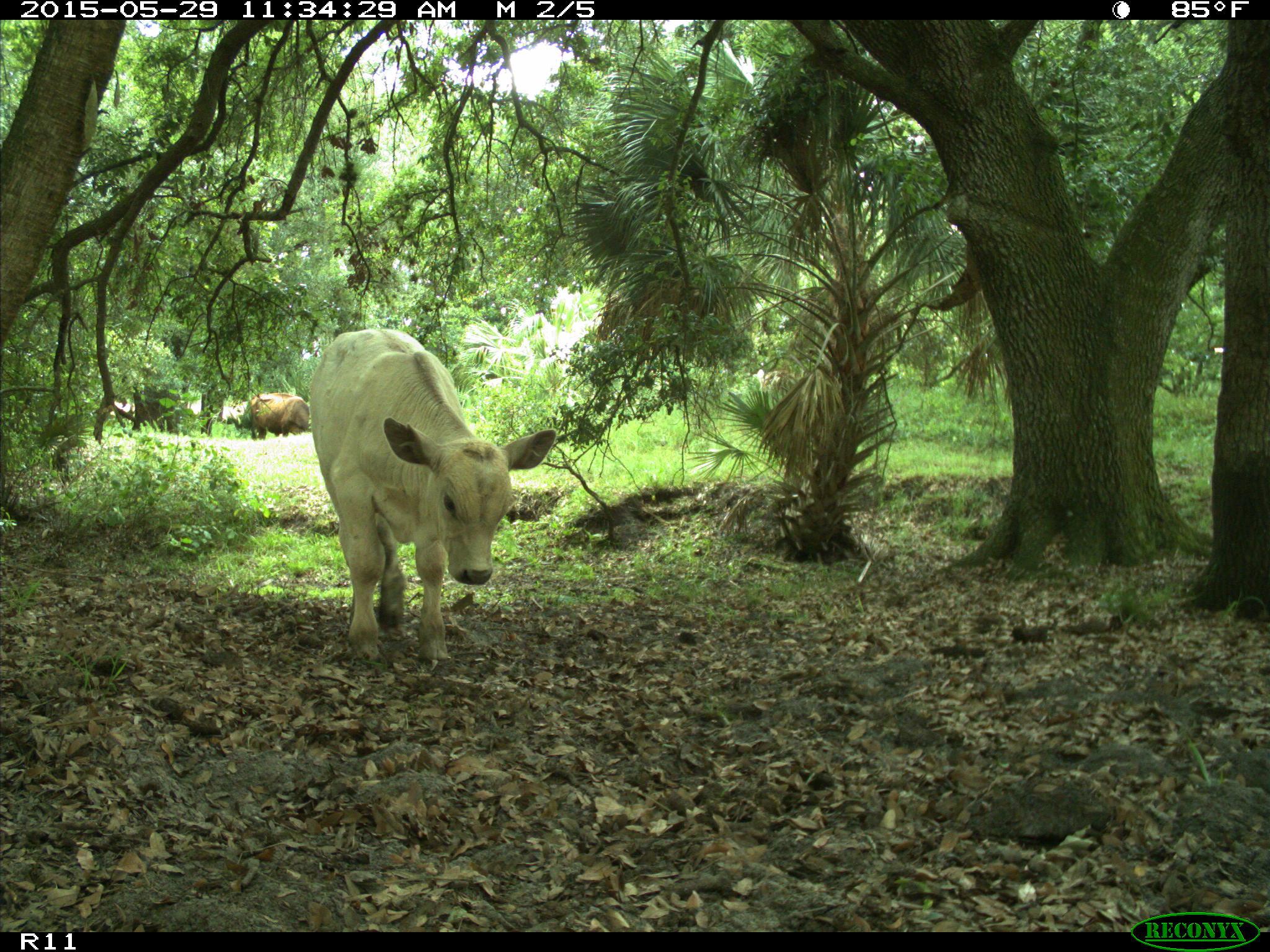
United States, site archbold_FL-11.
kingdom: Animalia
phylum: Chordata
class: Mammalia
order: Artiodactyla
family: Bovidae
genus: Bos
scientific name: Bos taurus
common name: domestic cow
Bos taurus (domestic cow).